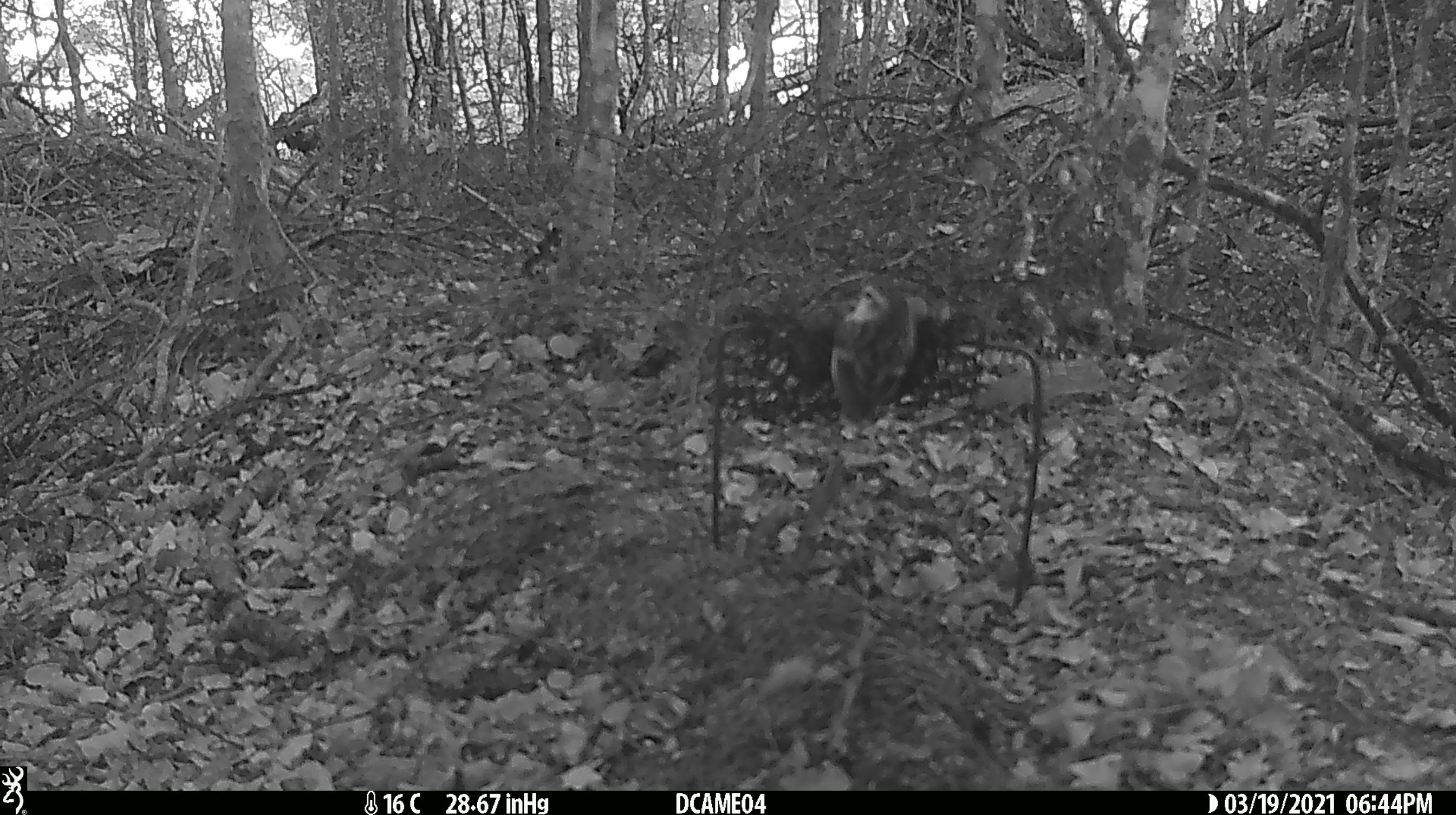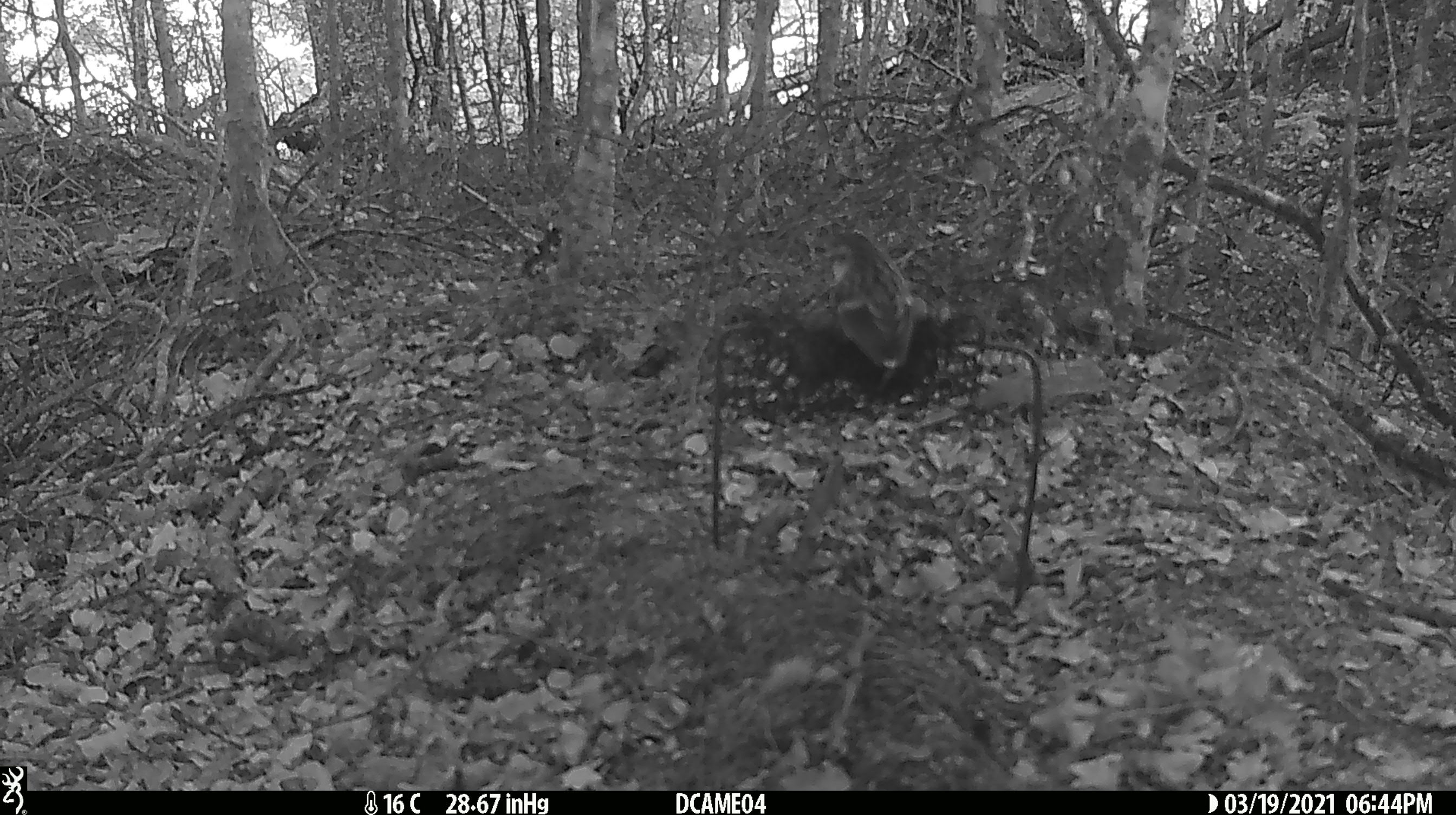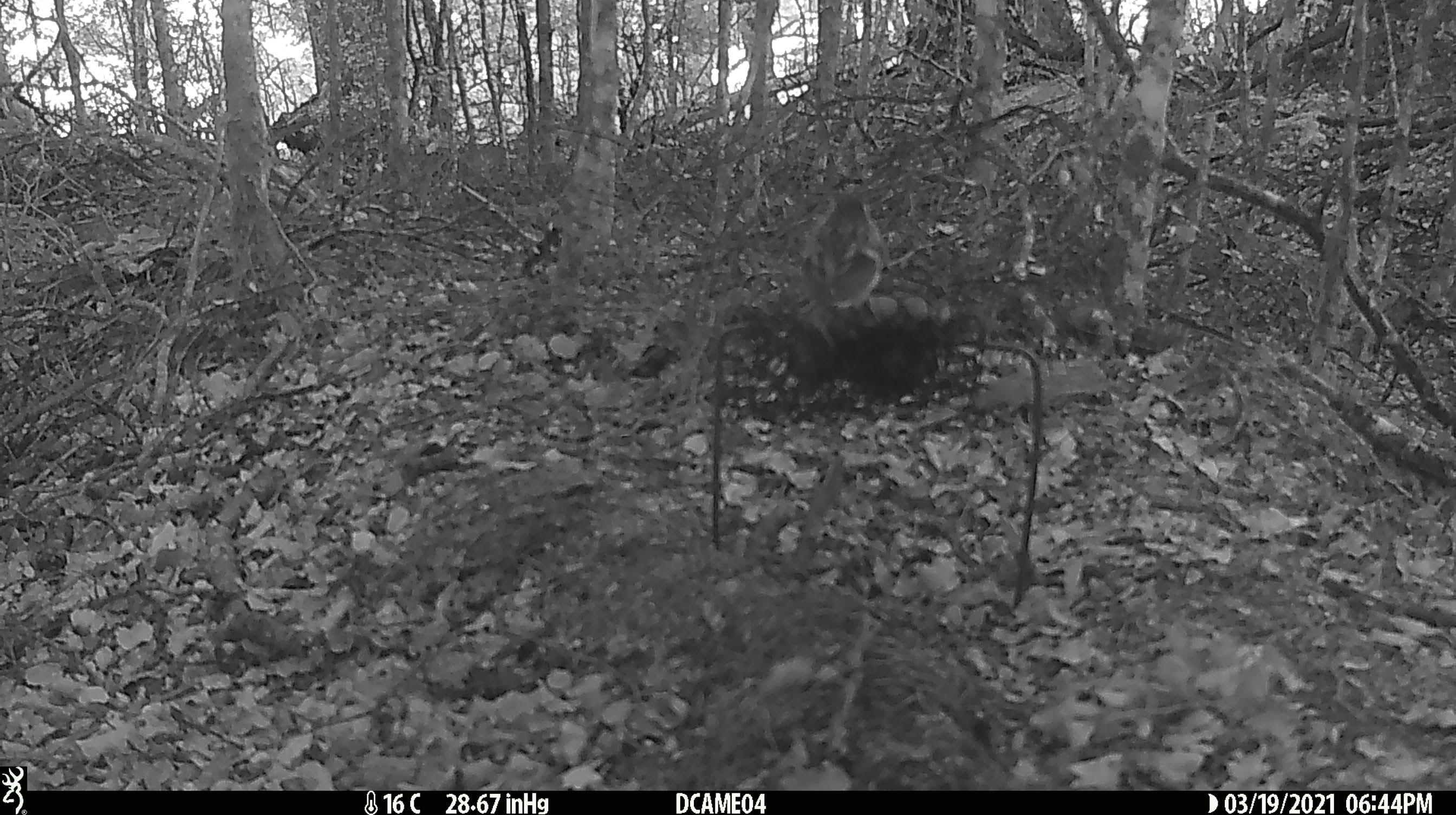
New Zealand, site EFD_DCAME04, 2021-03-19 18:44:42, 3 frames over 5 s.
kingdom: Animalia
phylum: Chordata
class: Aves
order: Passeriformes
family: Acanthisittidae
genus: Acanthisitta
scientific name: Acanthisitta chloris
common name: rifleman